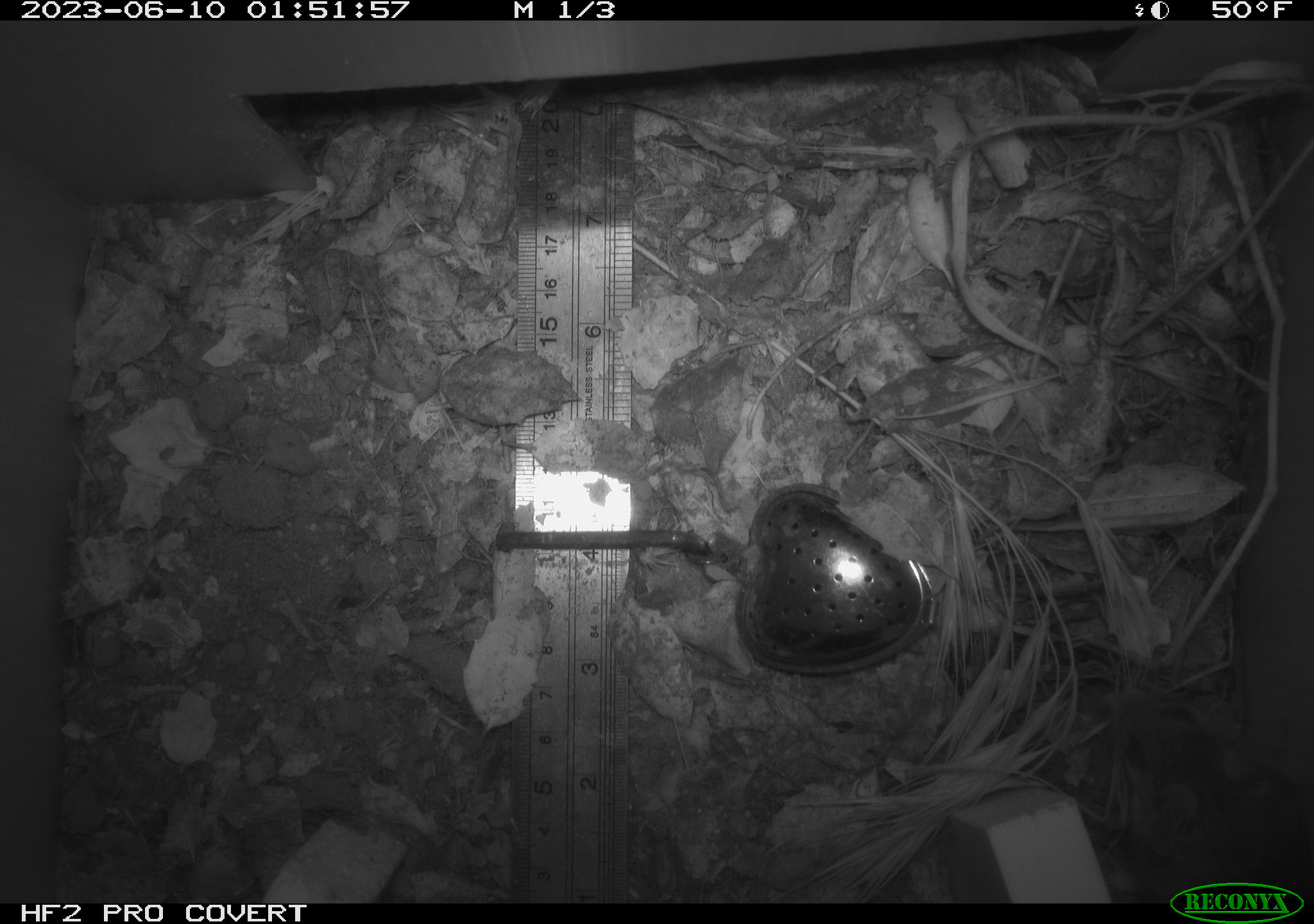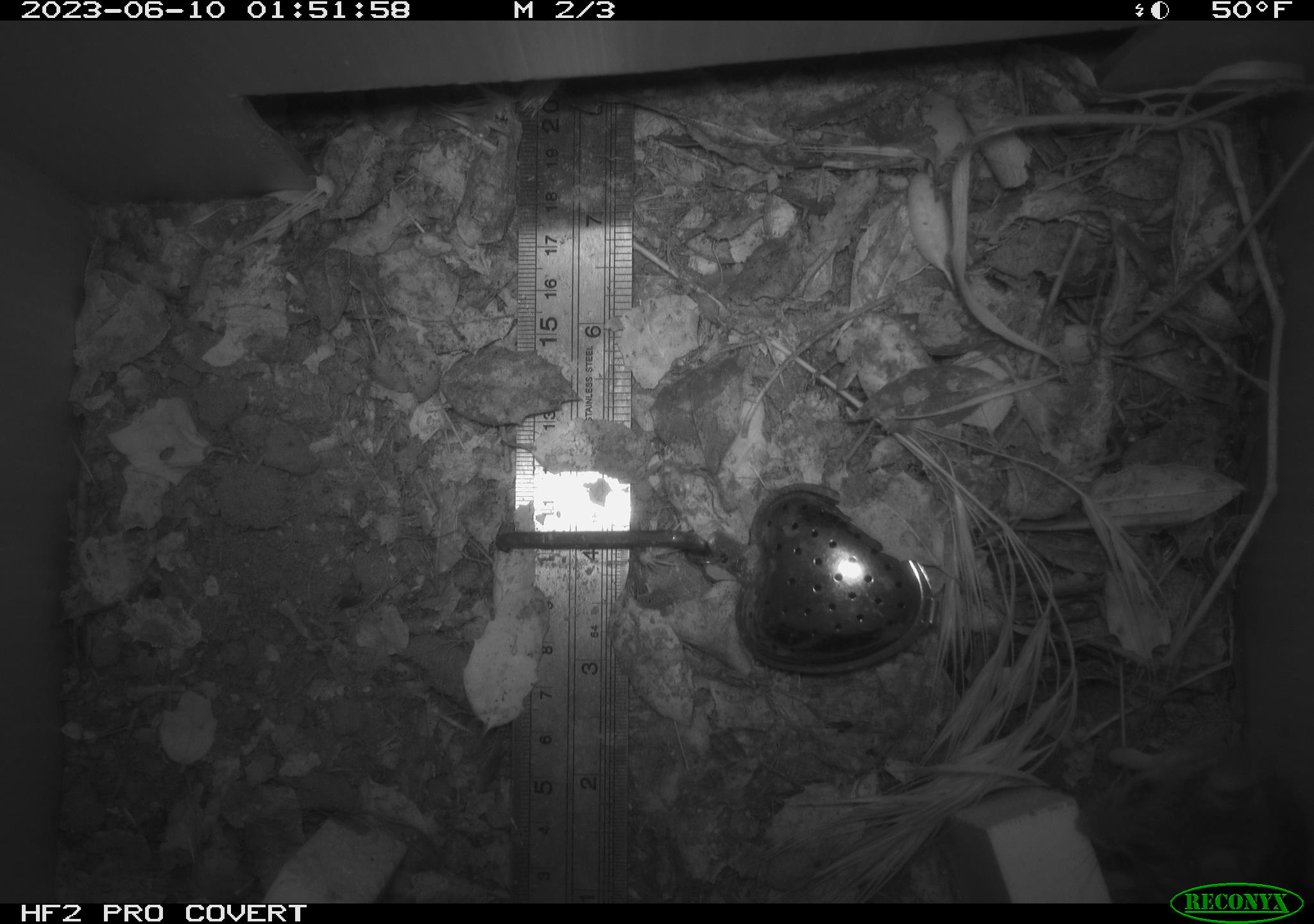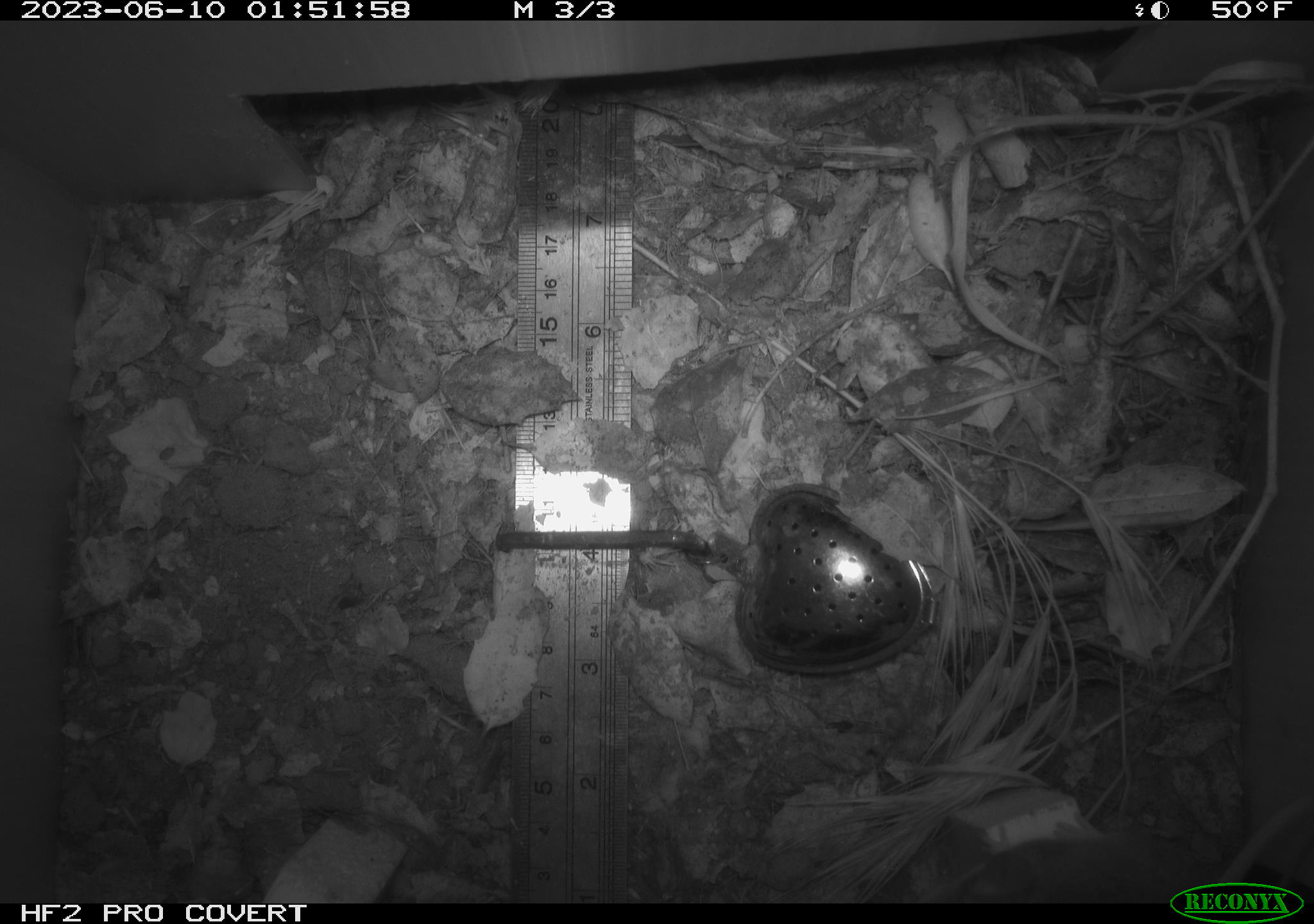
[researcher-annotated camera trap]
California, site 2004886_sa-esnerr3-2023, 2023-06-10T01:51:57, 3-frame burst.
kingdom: Animalia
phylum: Chordata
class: Mammalia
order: Rodentia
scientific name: Rodentia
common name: mouse species